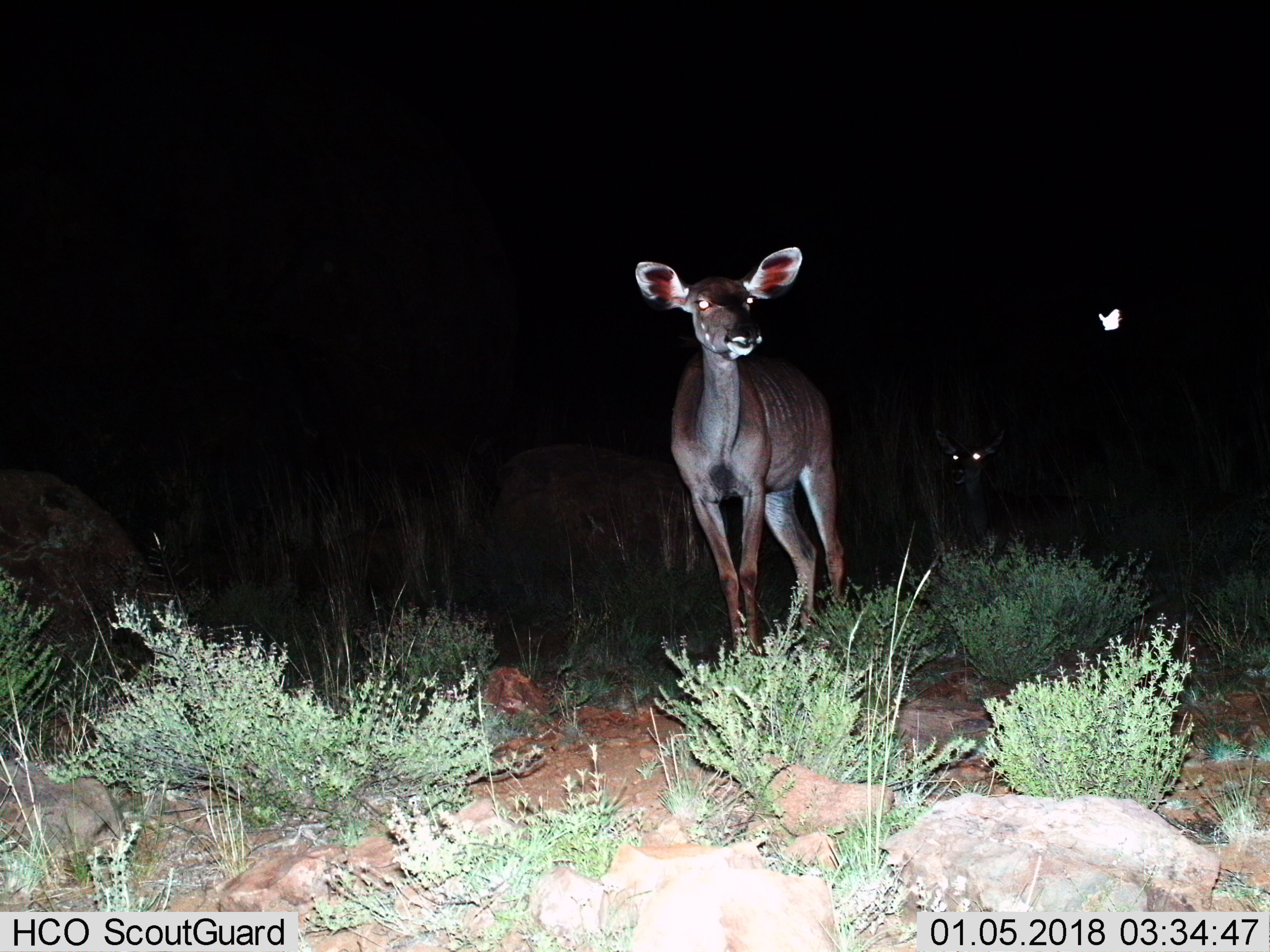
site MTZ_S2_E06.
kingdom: Animalia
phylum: Chordata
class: Mammalia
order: Artiodactyla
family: Bovidae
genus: Tragelaphus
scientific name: Tragelaphus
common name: kudu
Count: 2.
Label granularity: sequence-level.